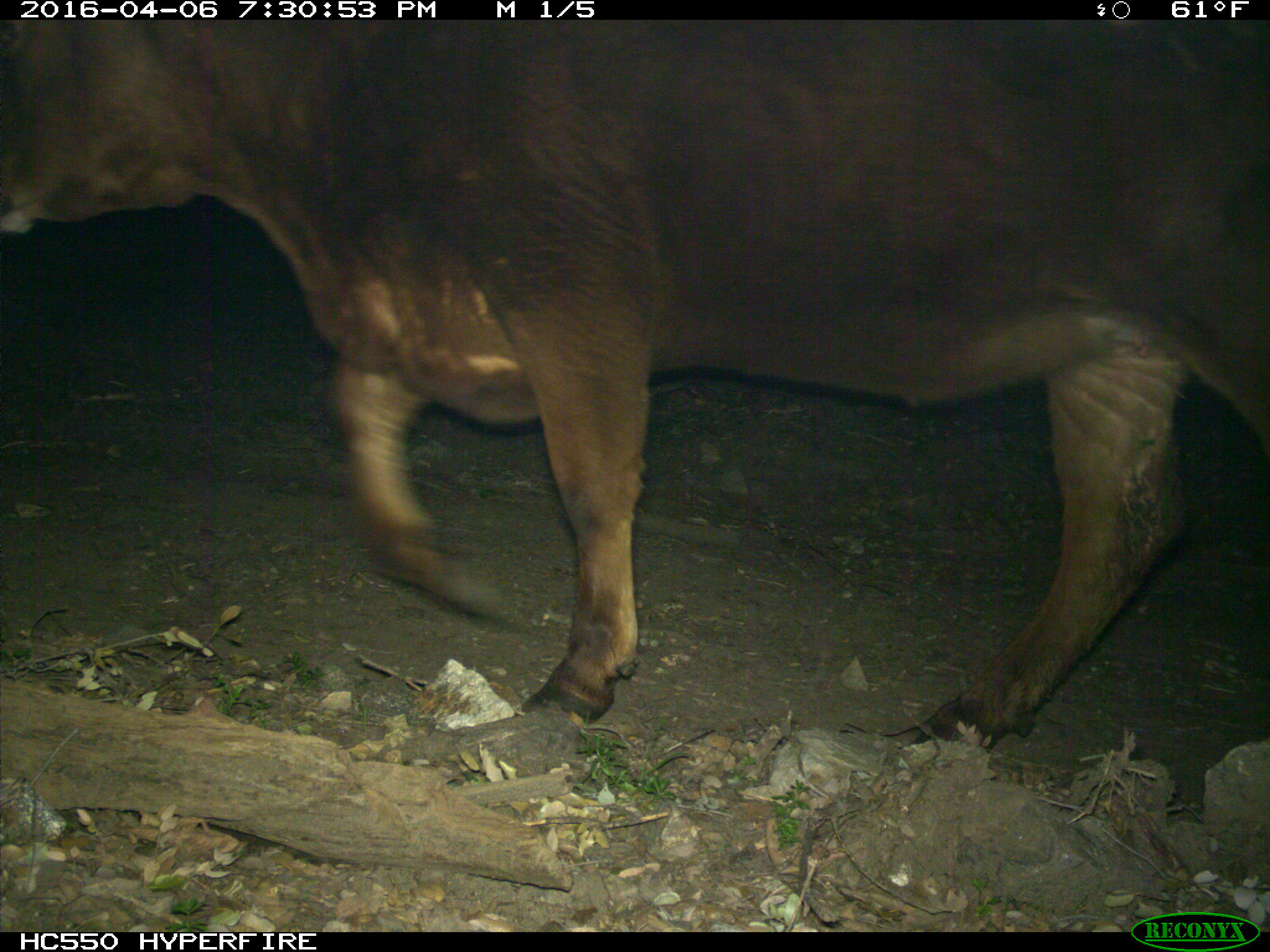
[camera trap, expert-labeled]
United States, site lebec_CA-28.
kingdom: Animalia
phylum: Chordata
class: Mammalia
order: Artiodactyla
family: Bovidae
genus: Bos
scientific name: Bos taurus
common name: domestic cow